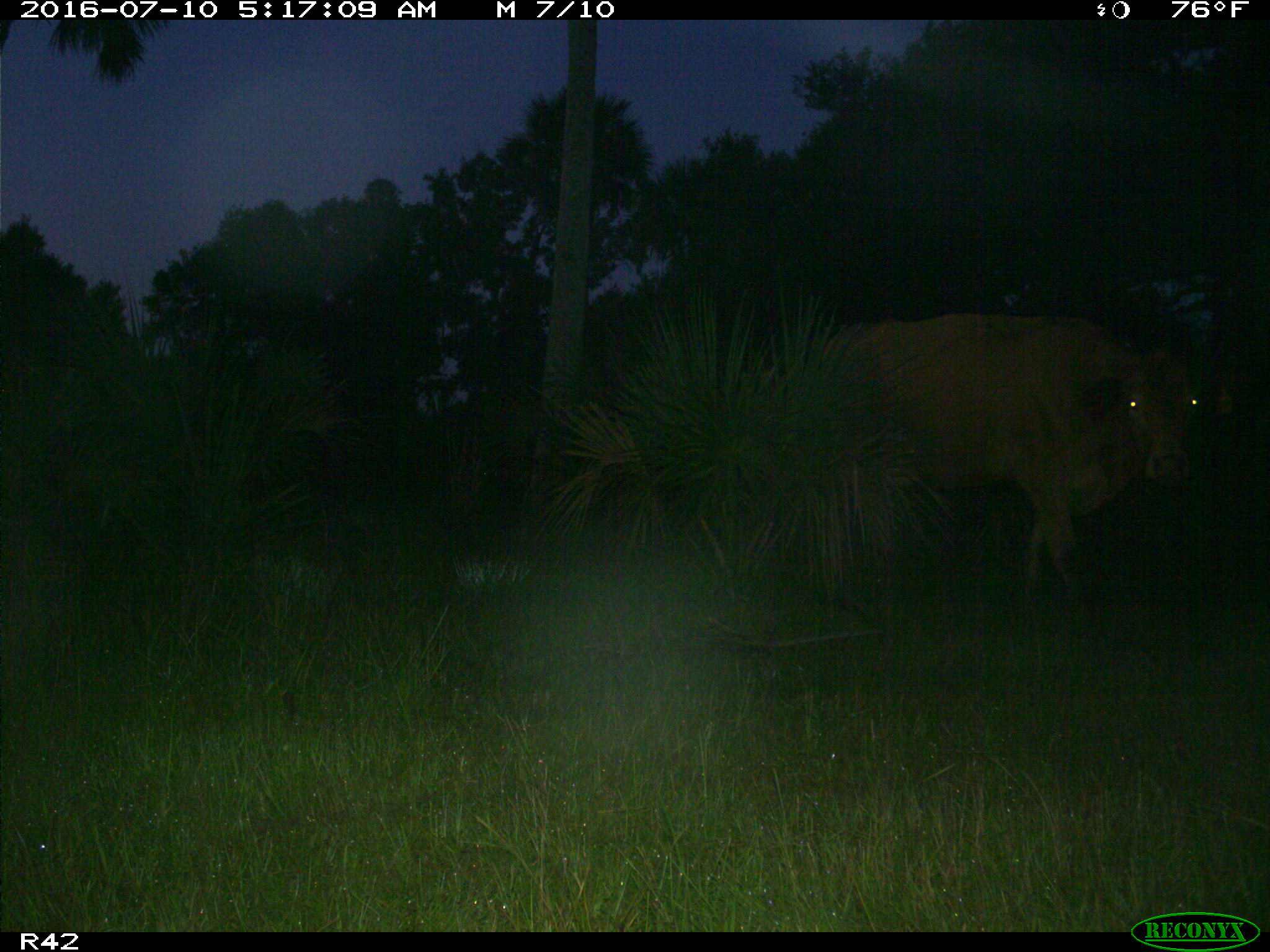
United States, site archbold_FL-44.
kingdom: Animalia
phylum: Chordata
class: Mammalia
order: Artiodactyla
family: Bovidae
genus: Bos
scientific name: Bos taurus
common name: domestic cow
Bos taurus (domestic cow).